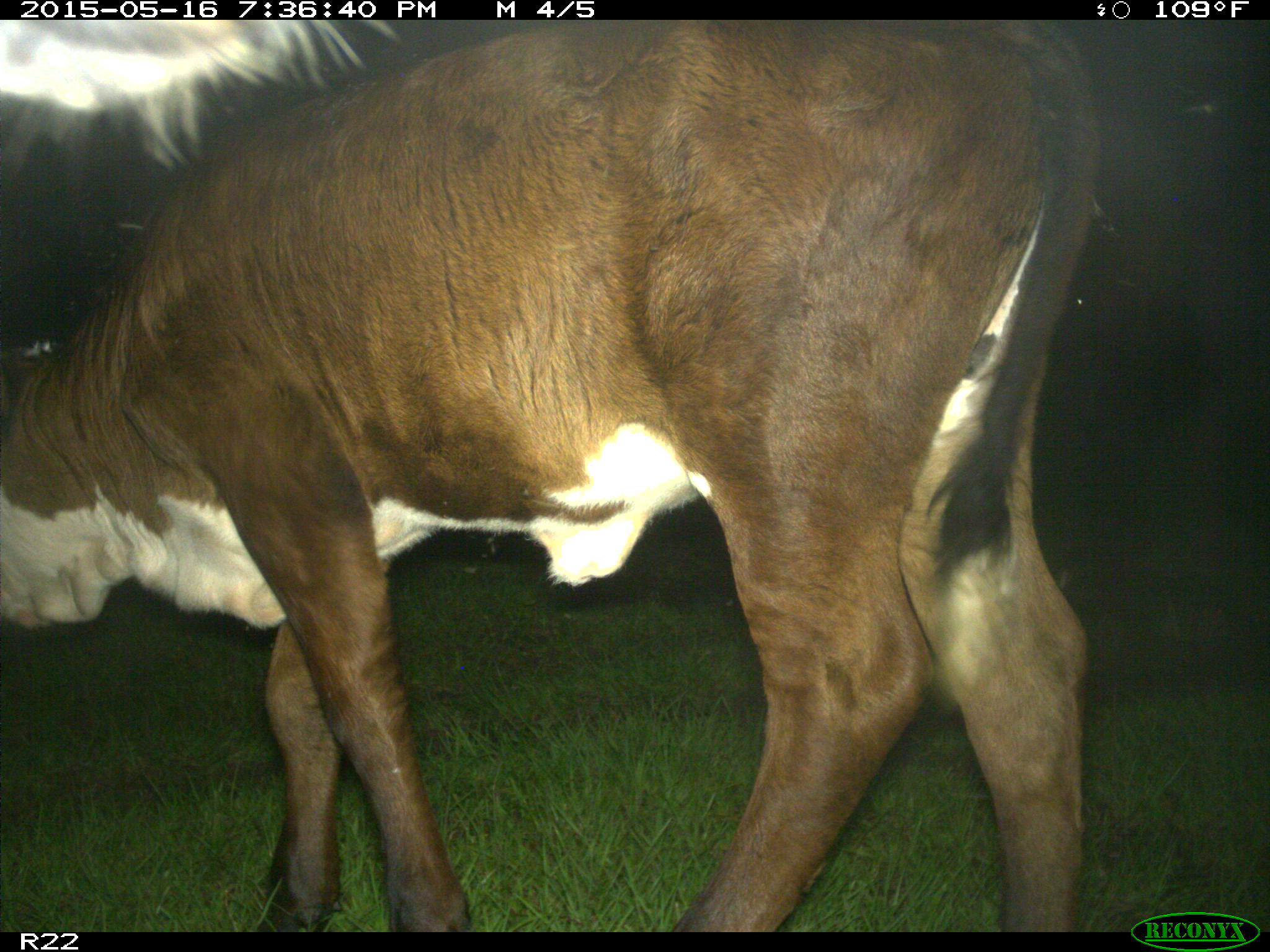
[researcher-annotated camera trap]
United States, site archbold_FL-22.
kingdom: Animalia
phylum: Chordata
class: Mammalia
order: Artiodactyla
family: Bovidae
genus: Bos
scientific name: Bos taurus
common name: domestic cow